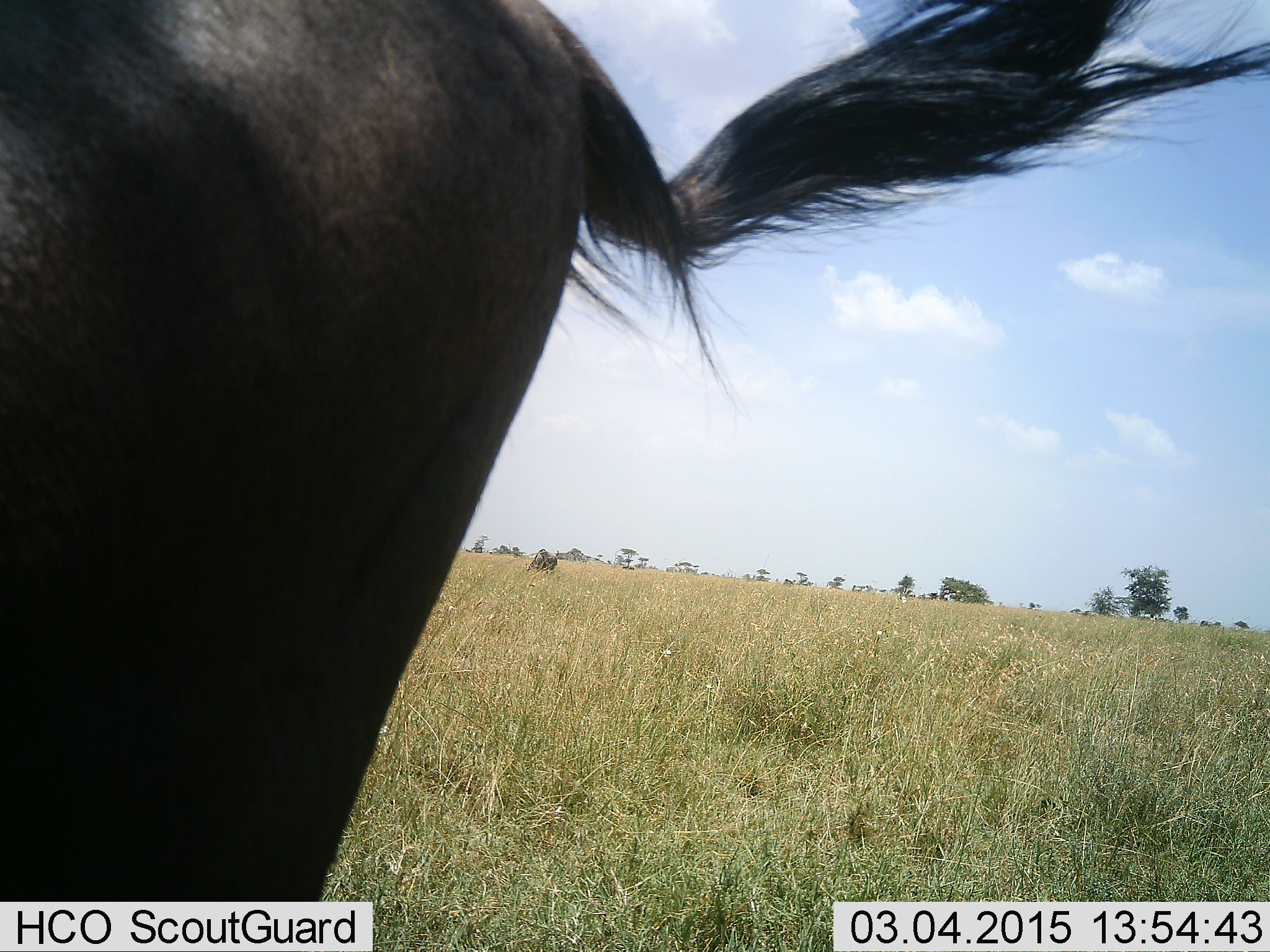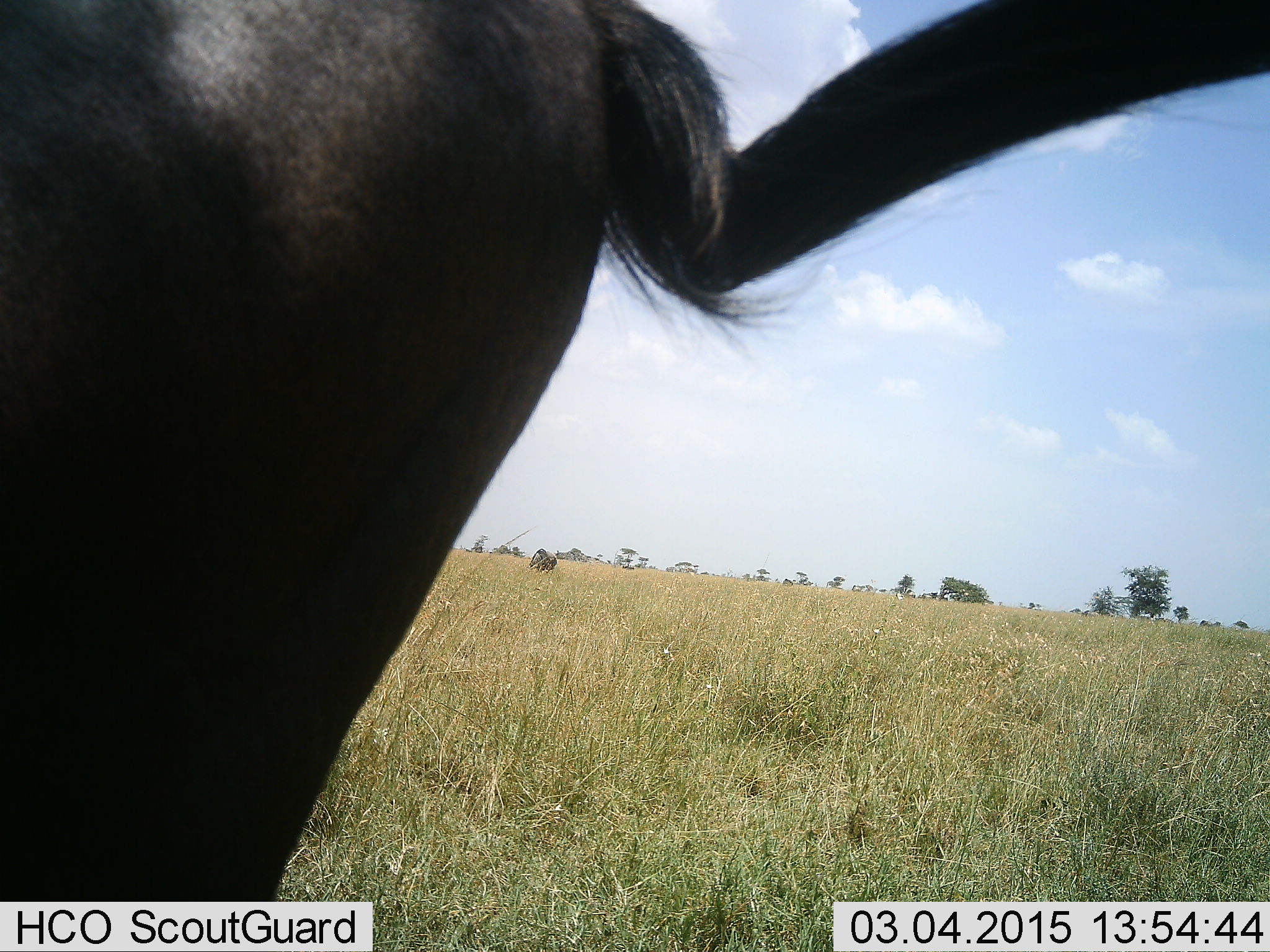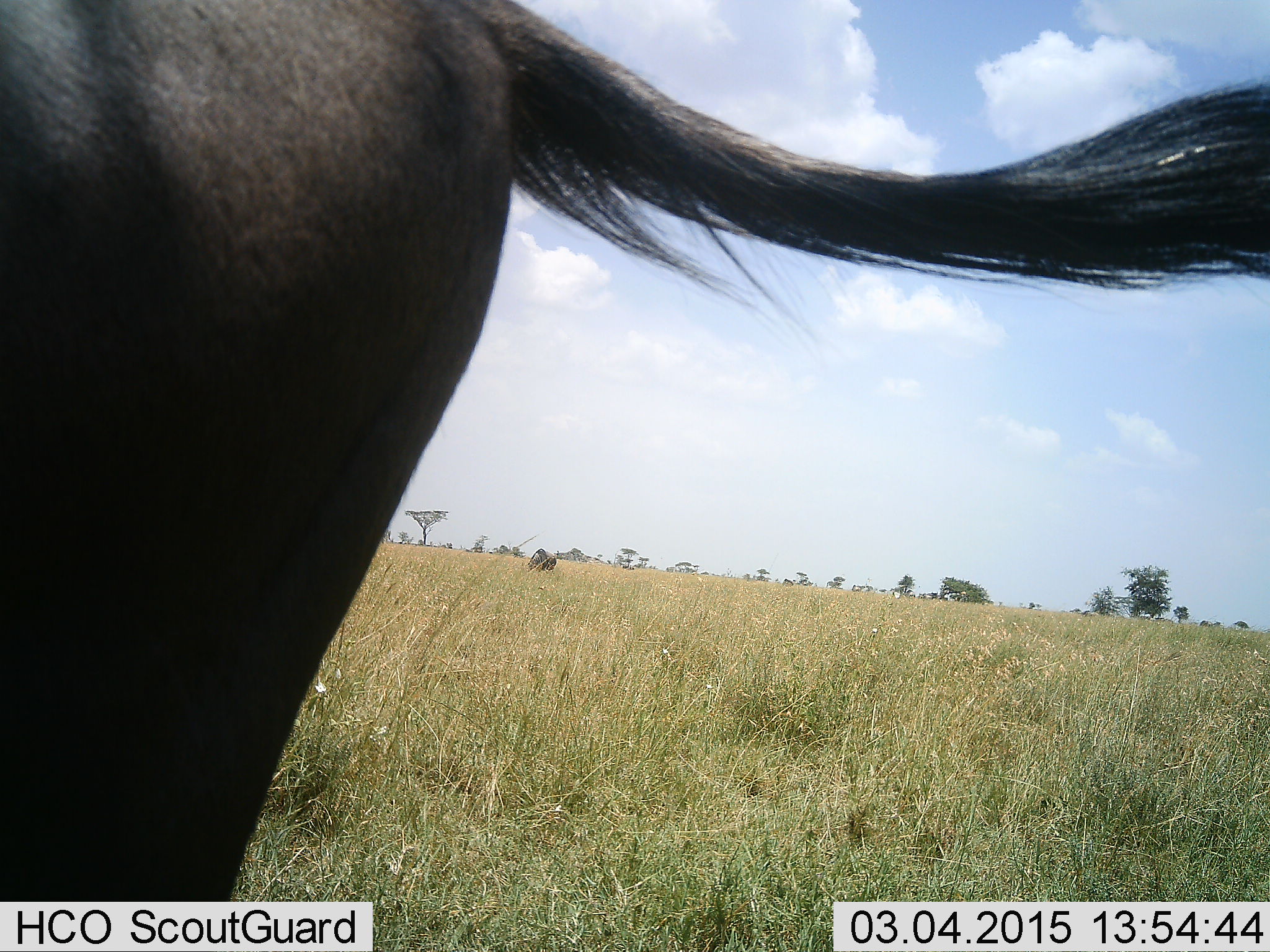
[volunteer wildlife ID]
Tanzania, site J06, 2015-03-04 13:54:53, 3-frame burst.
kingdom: Animalia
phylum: Chordata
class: Mammalia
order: Artiodactyla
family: Bovidae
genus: Connochaetes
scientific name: Connochaetes taurinus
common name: blue wildebeest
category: wildebeest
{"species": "wildebeest (blue wildebeest) (Connochaetes taurinus)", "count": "2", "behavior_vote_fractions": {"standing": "90%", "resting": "0%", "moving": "0%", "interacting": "0%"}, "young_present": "0%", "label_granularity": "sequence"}